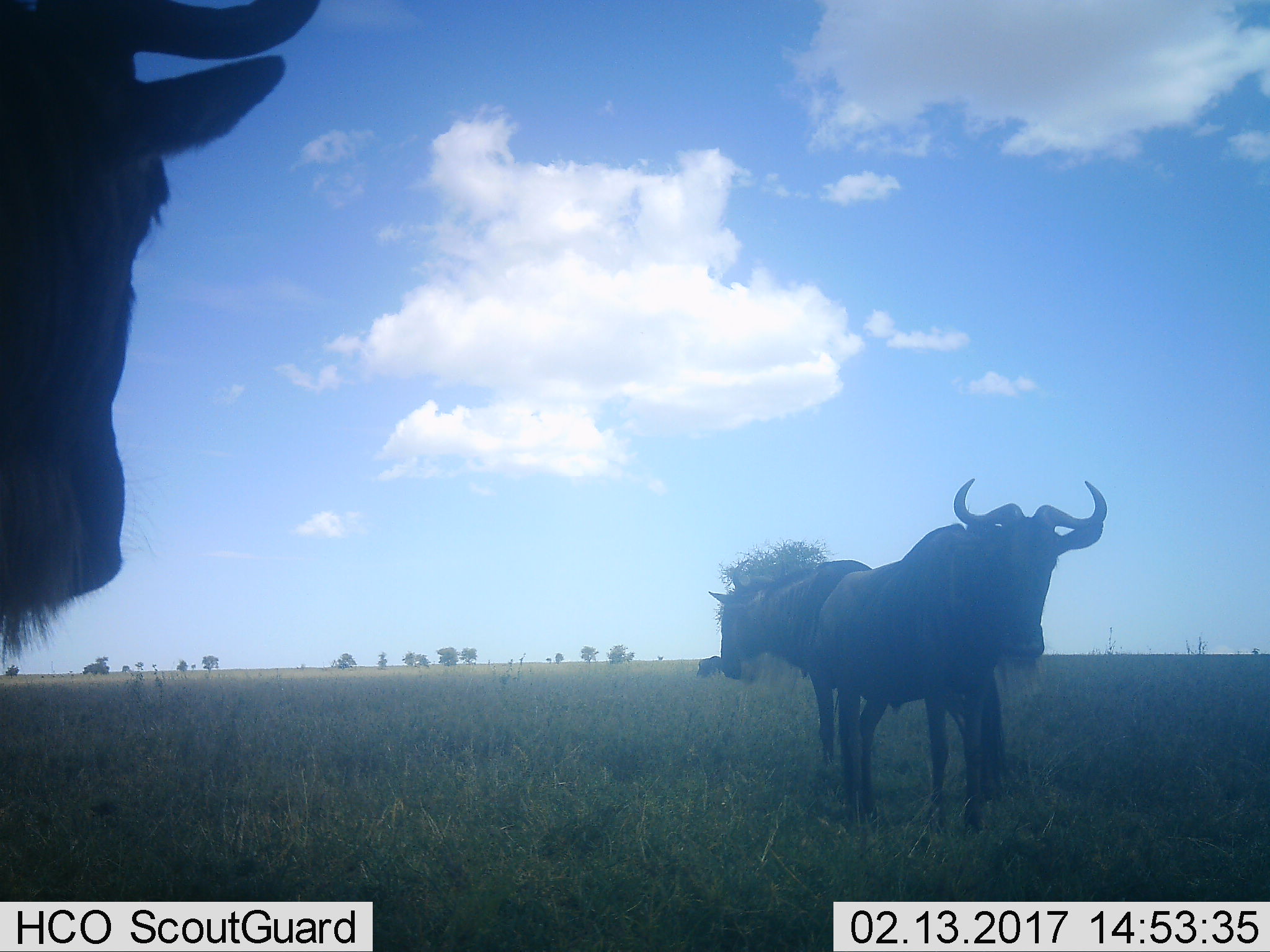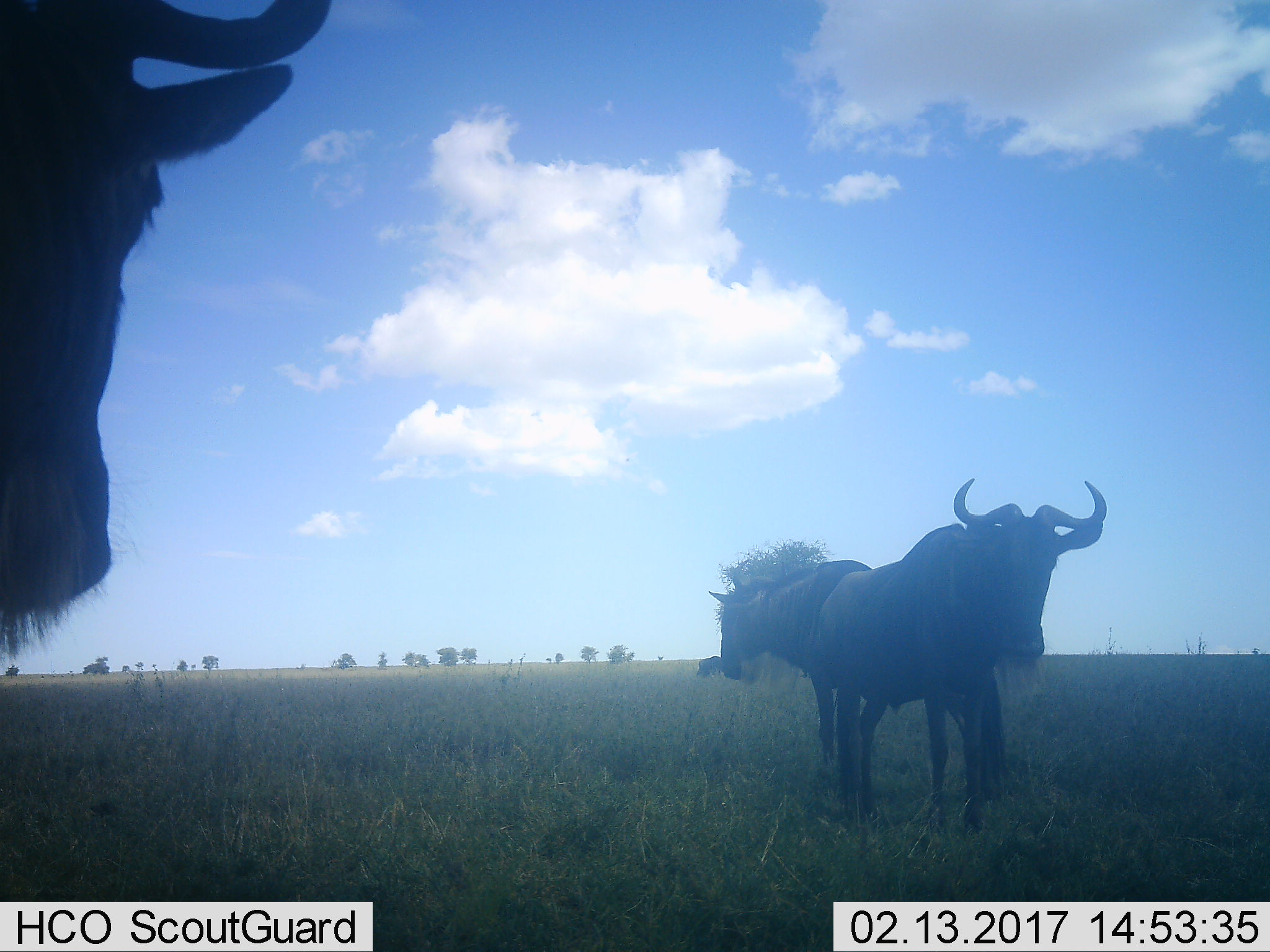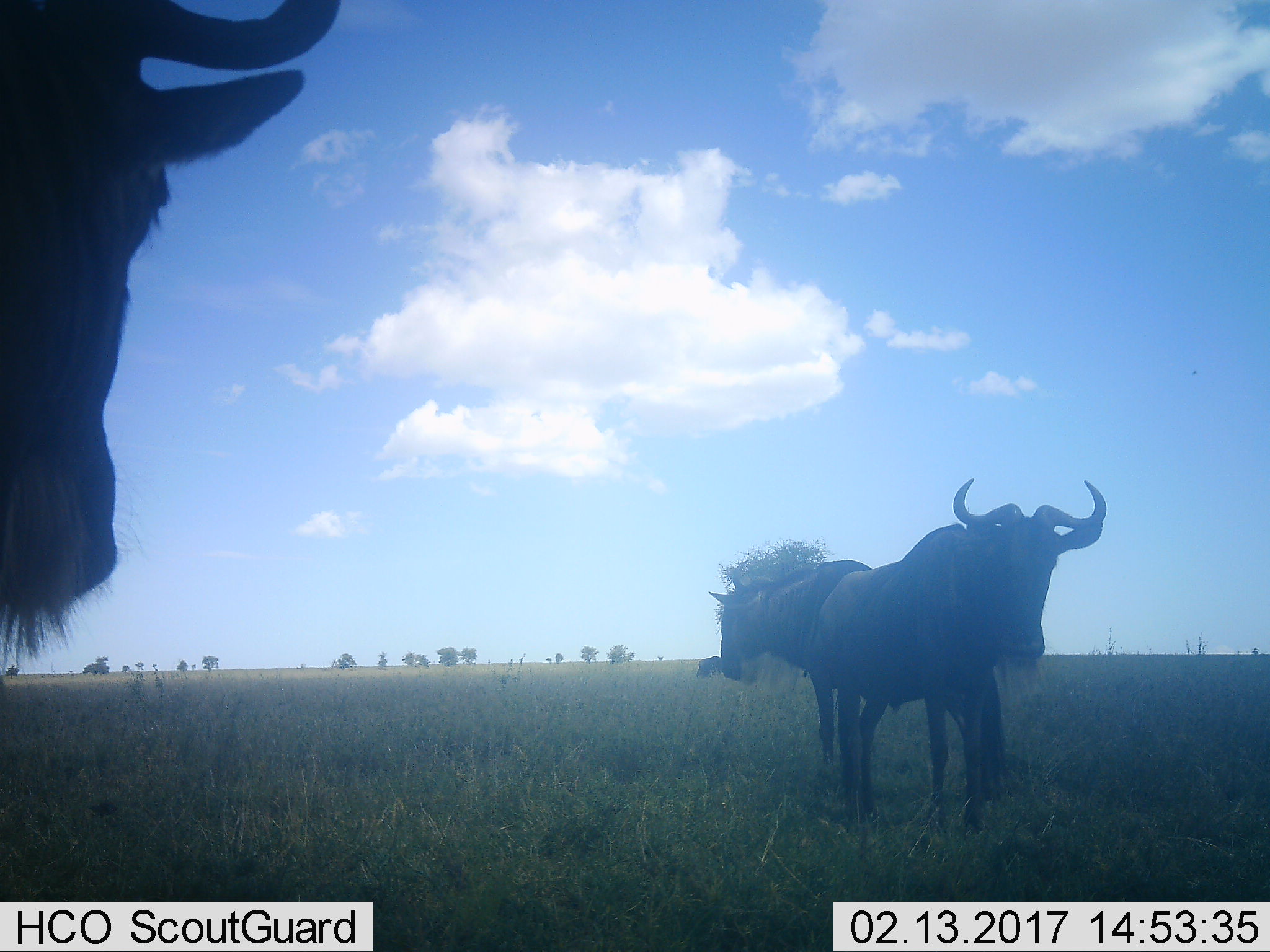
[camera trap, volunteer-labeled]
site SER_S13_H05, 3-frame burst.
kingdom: Animalia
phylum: Chordata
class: Mammalia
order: Artiodactyla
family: Bovidae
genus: Connochaetes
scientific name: Connochaetes taurinus taurinus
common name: blue wildebeest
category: wildebeestblue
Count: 3.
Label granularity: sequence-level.